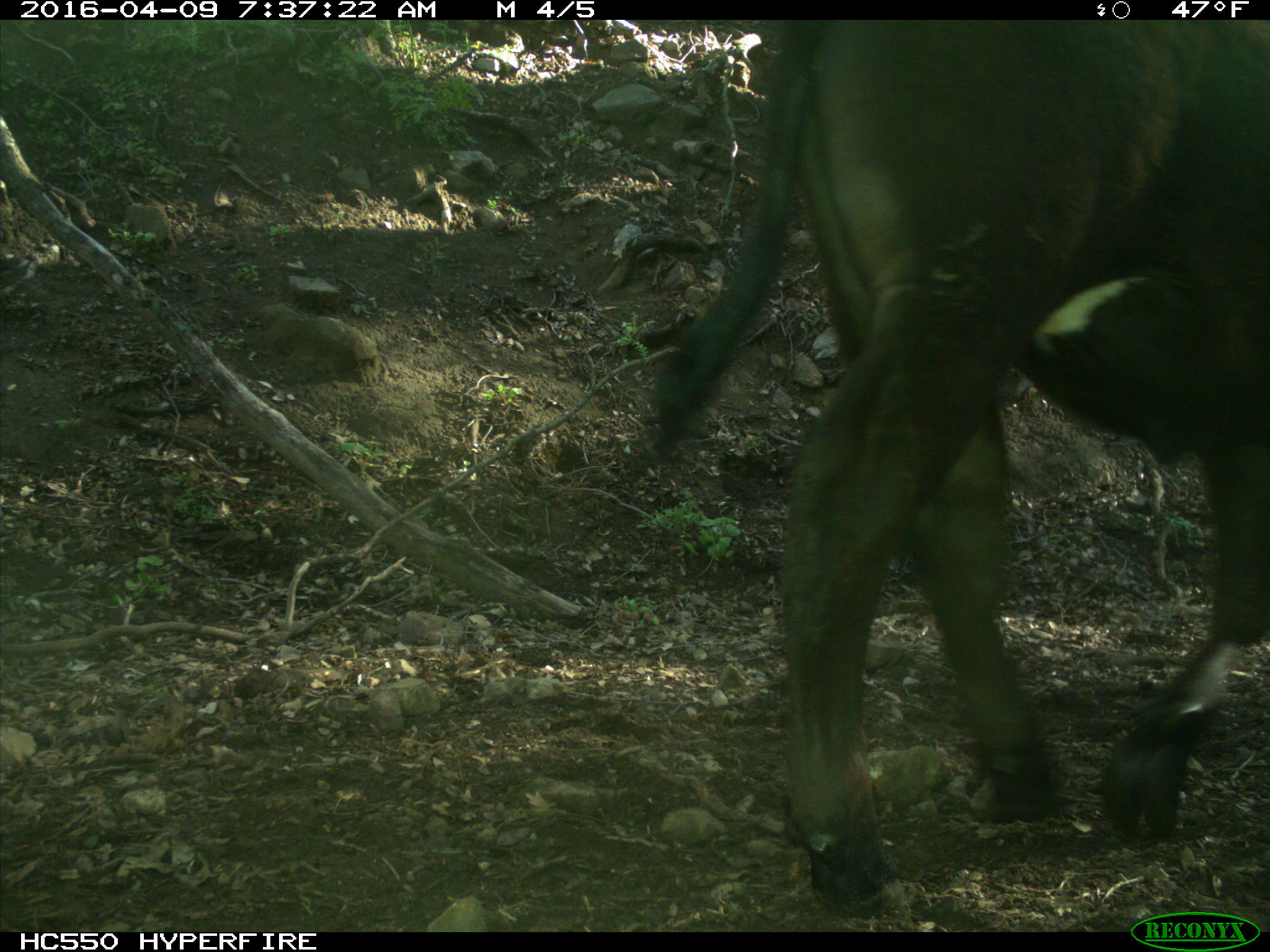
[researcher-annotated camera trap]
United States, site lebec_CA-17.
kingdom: Animalia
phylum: Chordata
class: Mammalia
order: Artiodactyla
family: Bovidae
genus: Bos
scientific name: Bos taurus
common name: domestic cow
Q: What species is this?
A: Bos taurus (domestic cow).